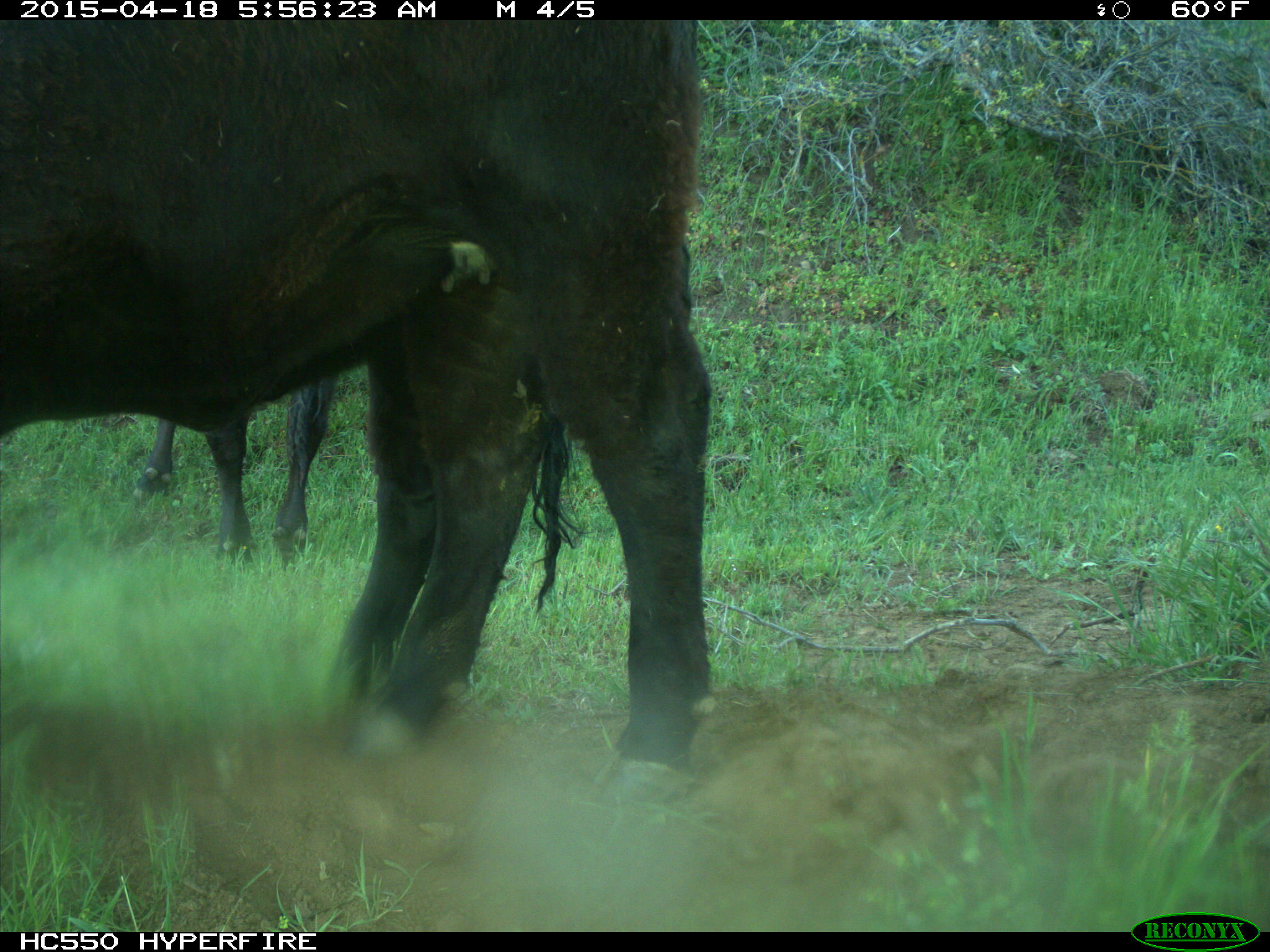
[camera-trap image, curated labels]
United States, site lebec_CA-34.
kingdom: Animalia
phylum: Chordata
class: Mammalia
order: Artiodactyla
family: Bovidae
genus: Bos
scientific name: Bos taurus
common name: domestic cow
Bos taurus (domestic cow).